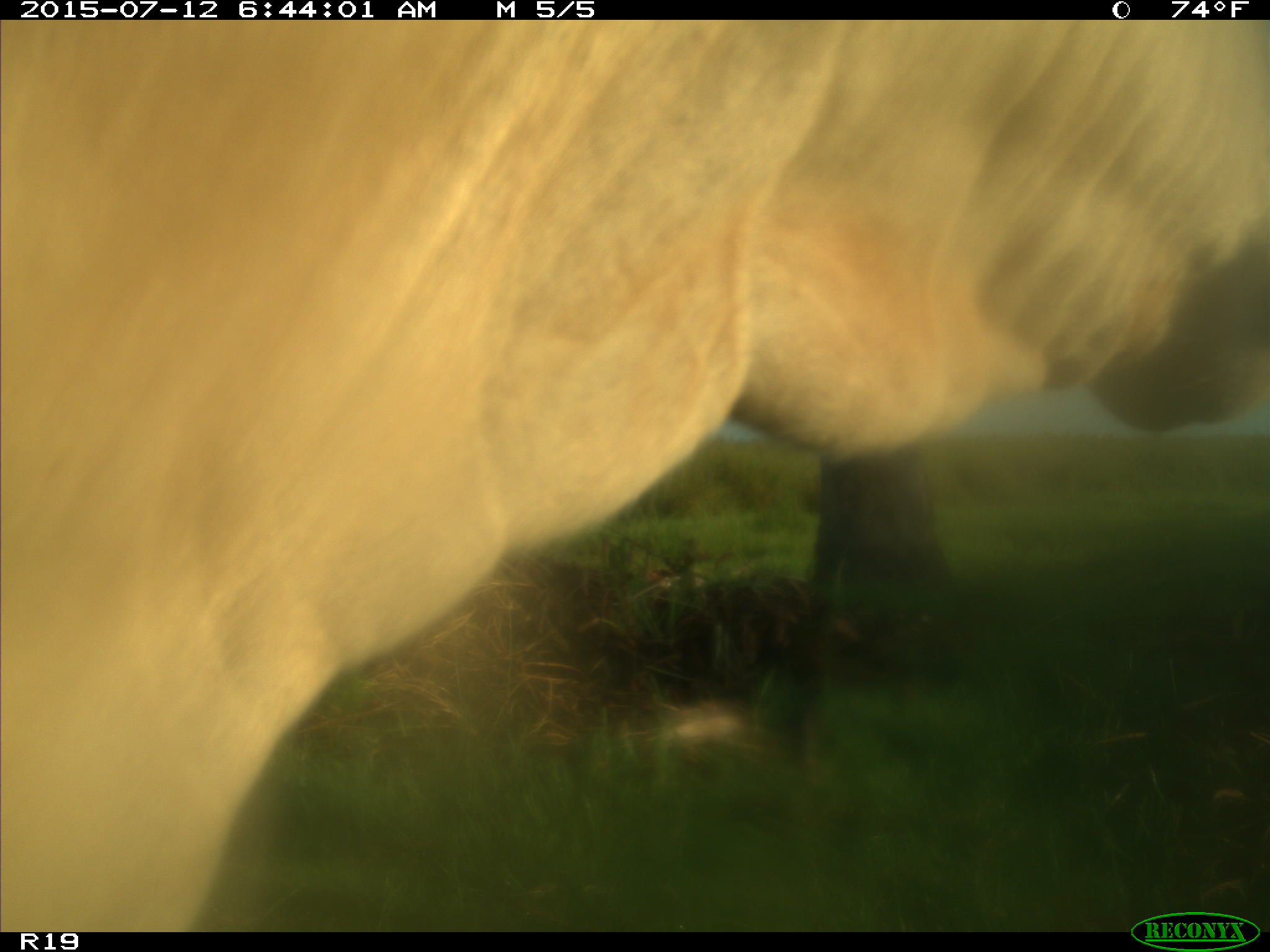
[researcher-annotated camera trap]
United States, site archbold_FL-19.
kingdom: Animalia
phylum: Chordata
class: Mammalia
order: Artiodactyla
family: Bovidae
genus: Bos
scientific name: Bos taurus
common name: domestic cow